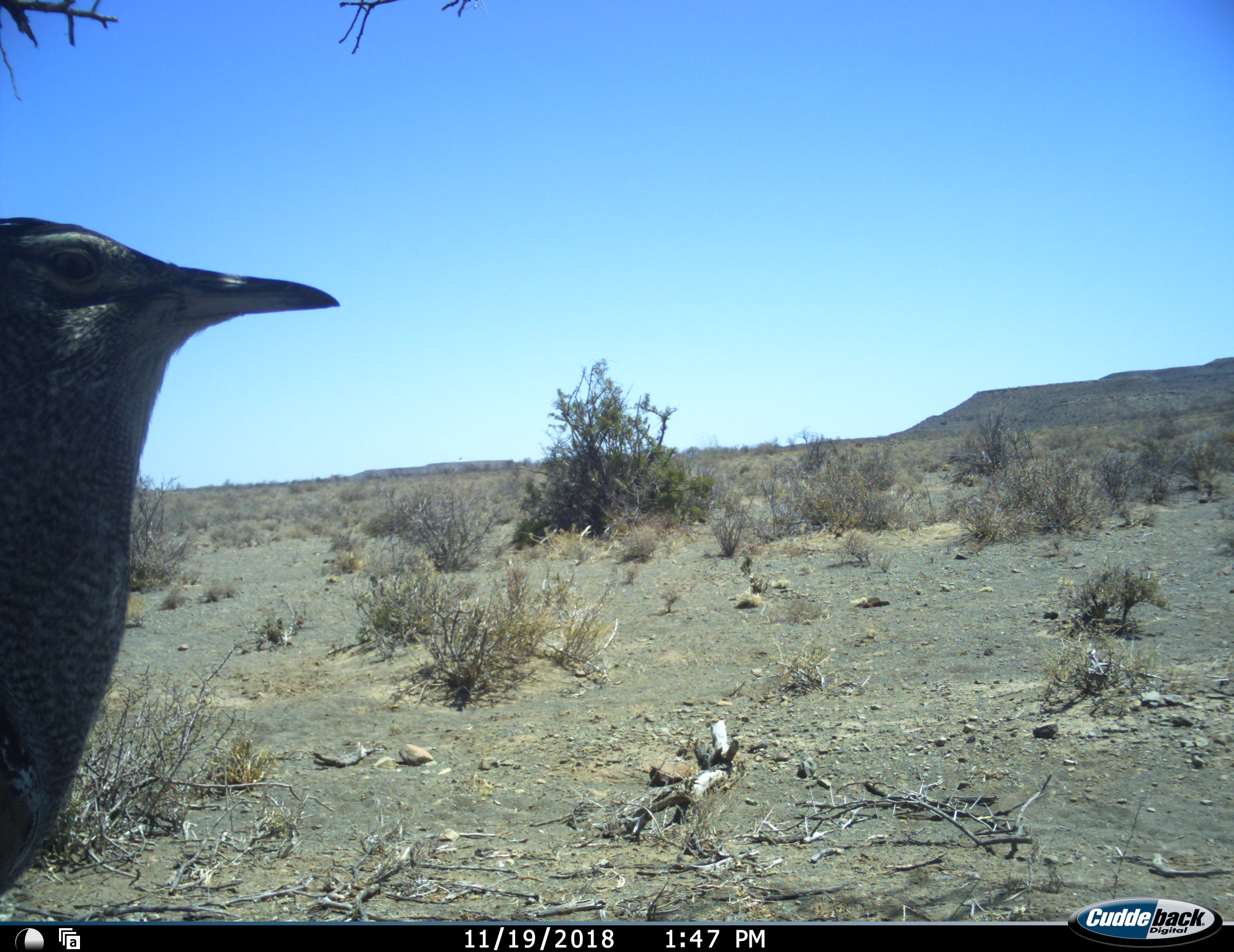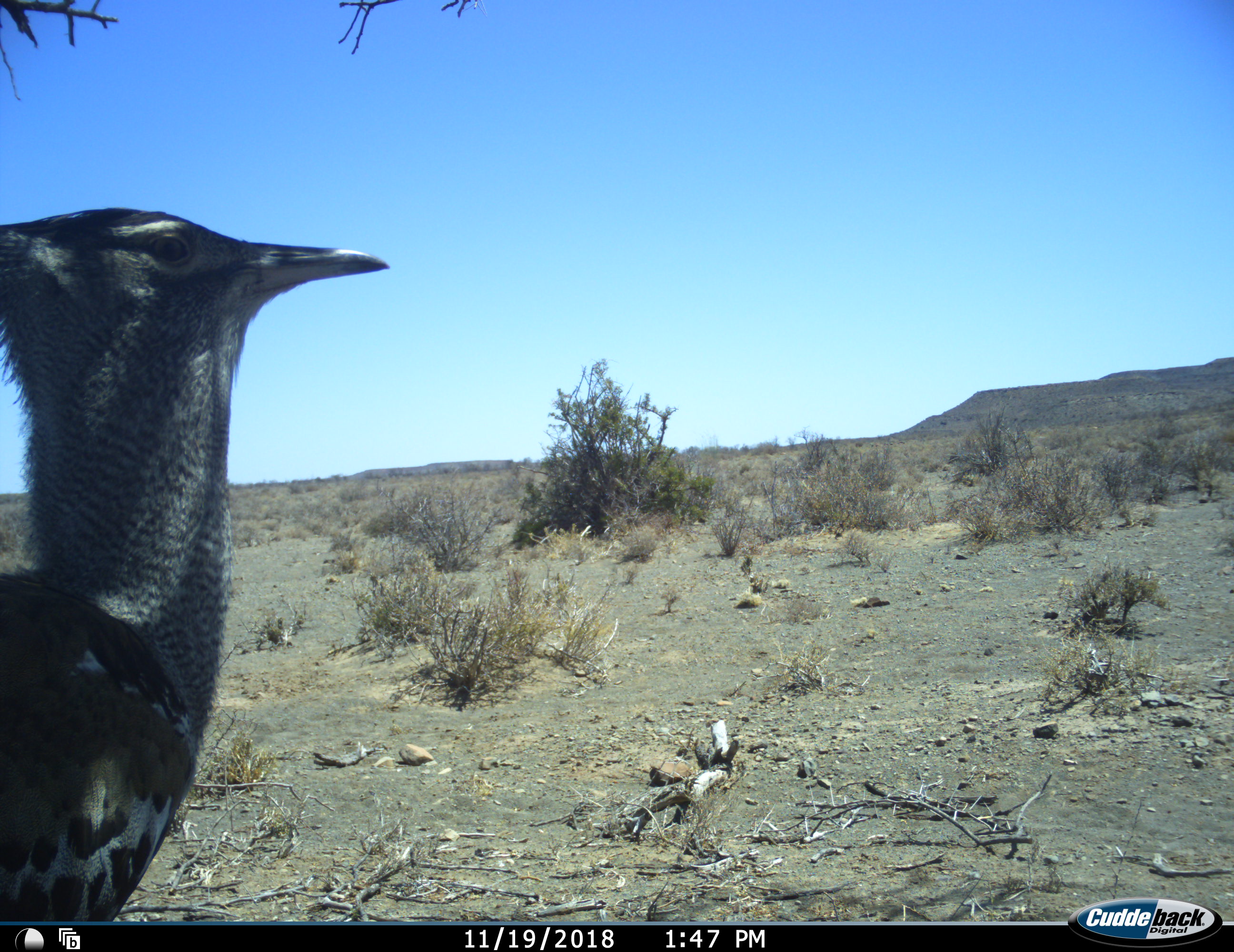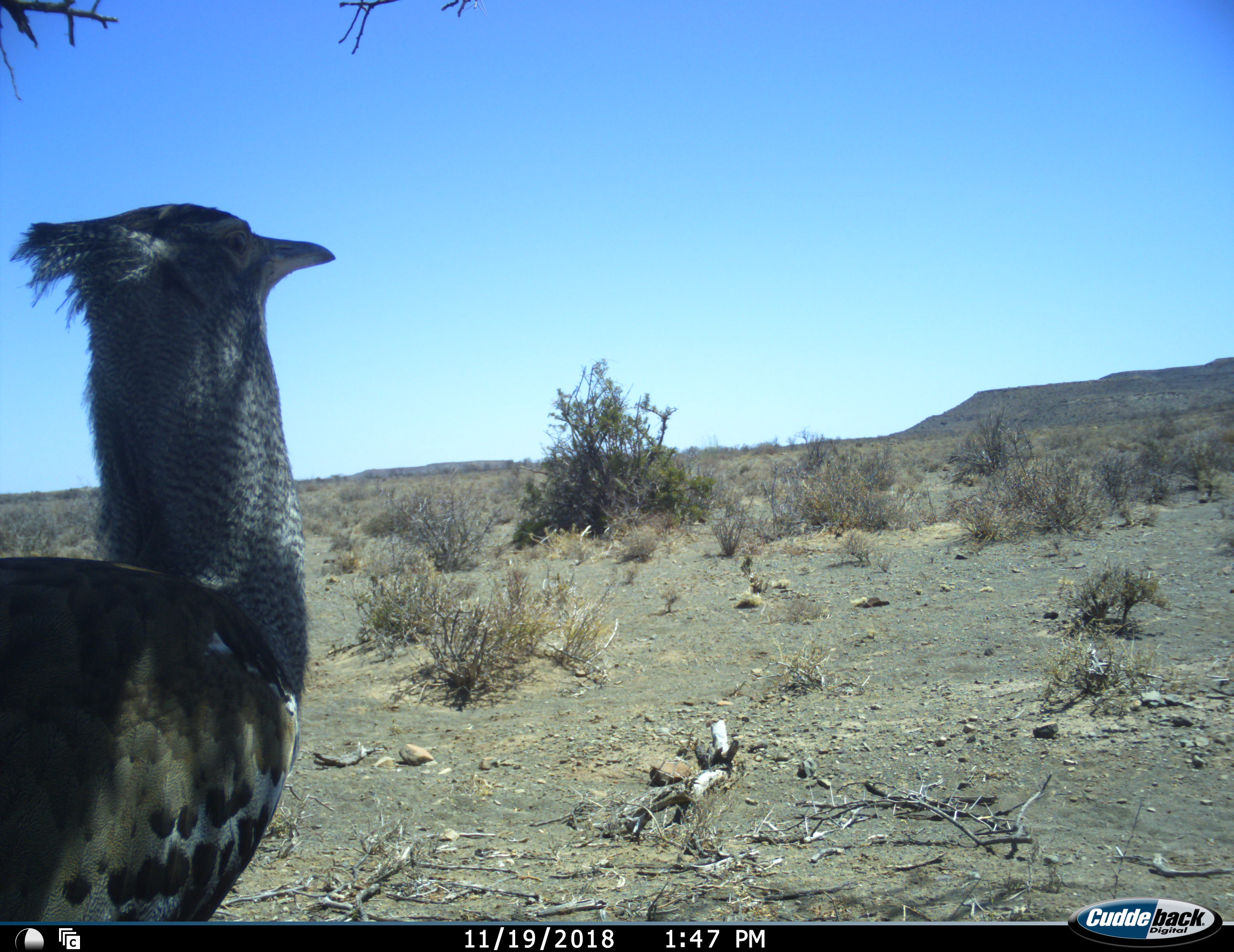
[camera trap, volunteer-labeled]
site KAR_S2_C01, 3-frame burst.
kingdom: Animalia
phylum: Chordata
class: Aves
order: Otidiformes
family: Otididae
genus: Ardeotis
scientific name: Ardeotis kori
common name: kori bustard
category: bustardkori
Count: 1.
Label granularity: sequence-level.